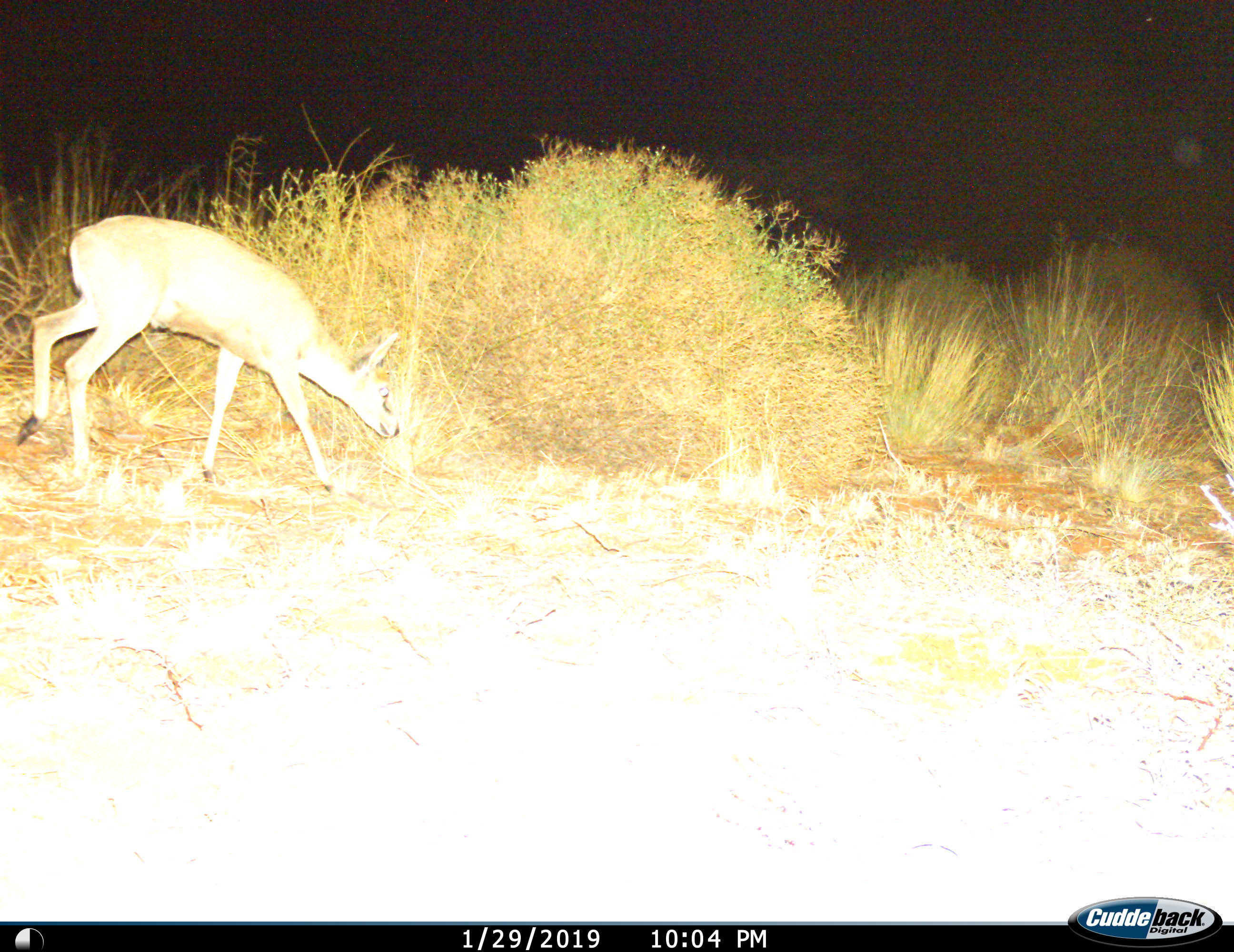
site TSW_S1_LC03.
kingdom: Animalia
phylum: Chordata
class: Mammalia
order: Artiodactyla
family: Bovidae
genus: Raphicerus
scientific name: Raphicerus campestris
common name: steenbok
Steenbok (Raphicerus campestris), count 1. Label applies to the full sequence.